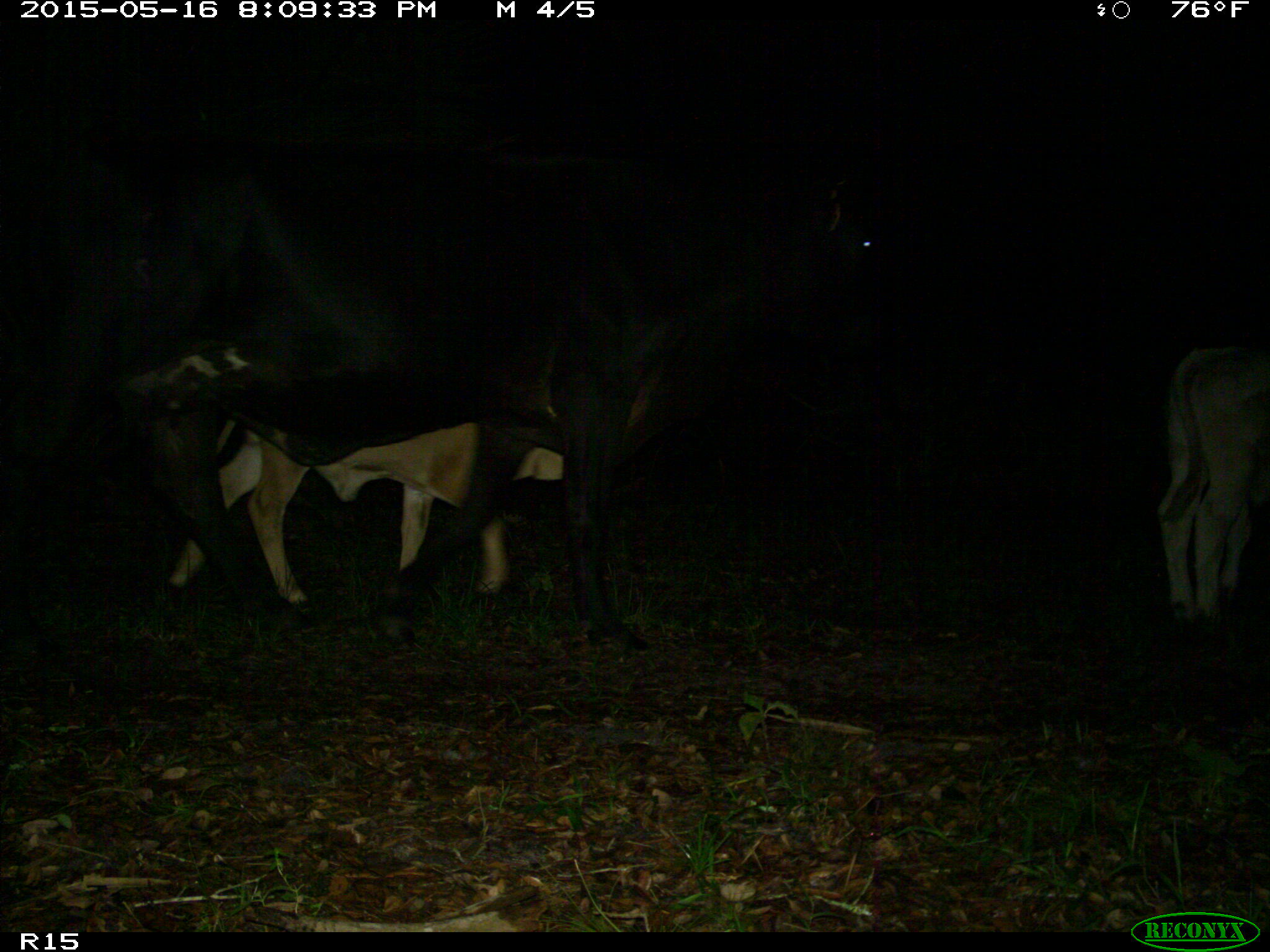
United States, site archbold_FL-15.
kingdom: Animalia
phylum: Chordata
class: Mammalia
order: Artiodactyla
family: Bovidae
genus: Bos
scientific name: Bos taurus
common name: domestic cow